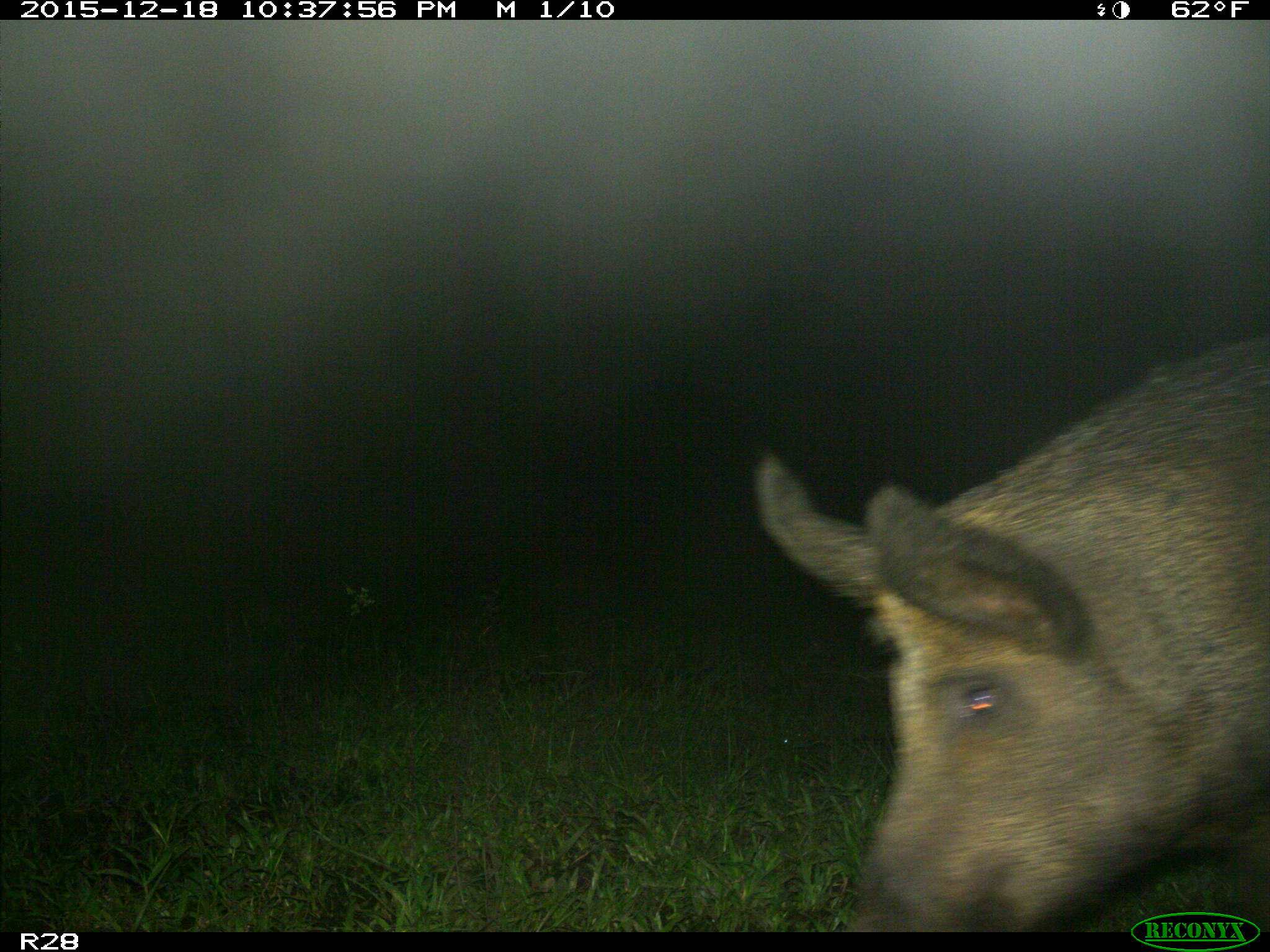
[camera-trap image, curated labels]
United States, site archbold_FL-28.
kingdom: Animalia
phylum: Chordata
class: Mammalia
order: Artiodactyla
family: Suidae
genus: Sus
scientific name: Sus scrofa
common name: wild boar